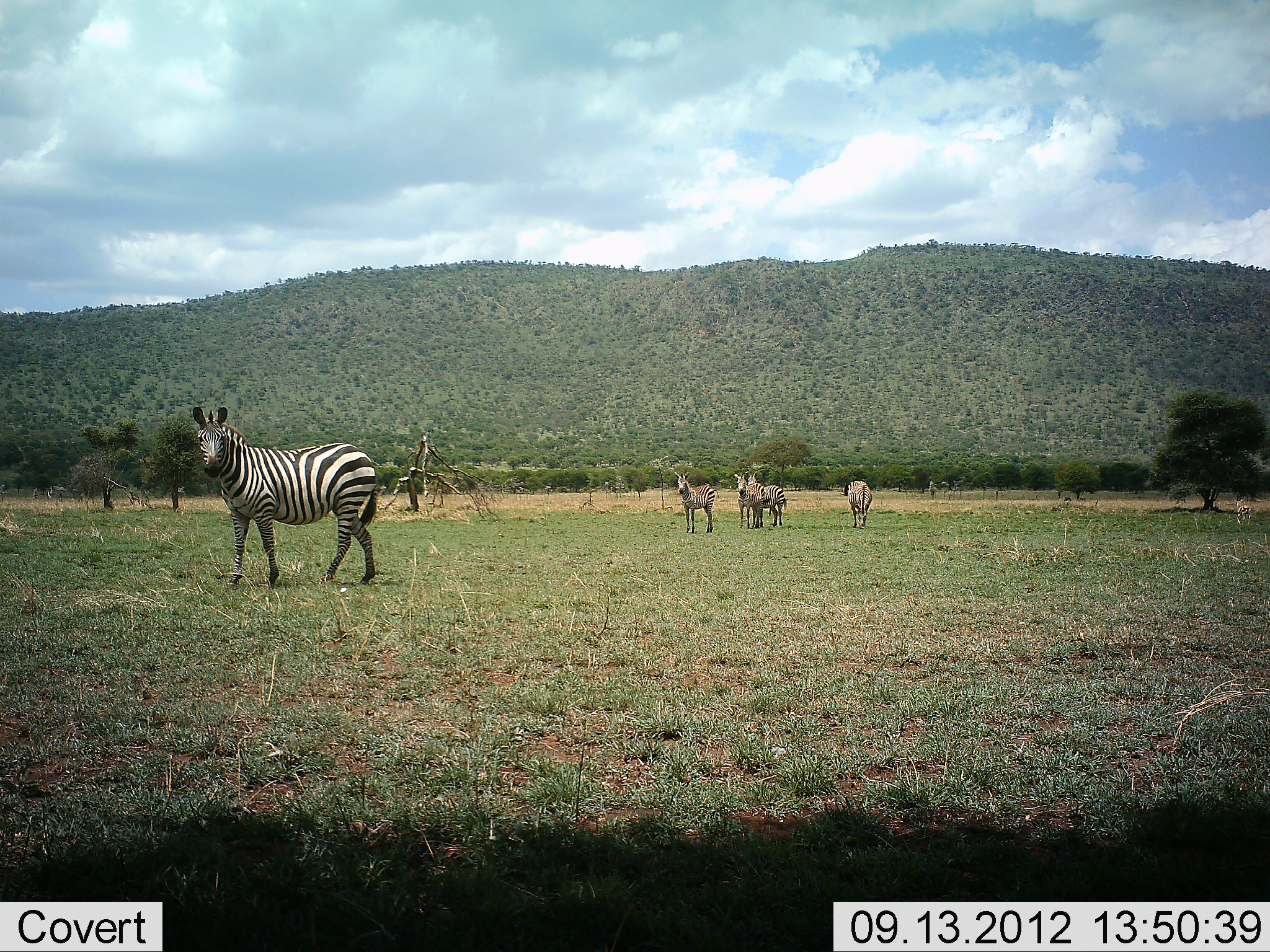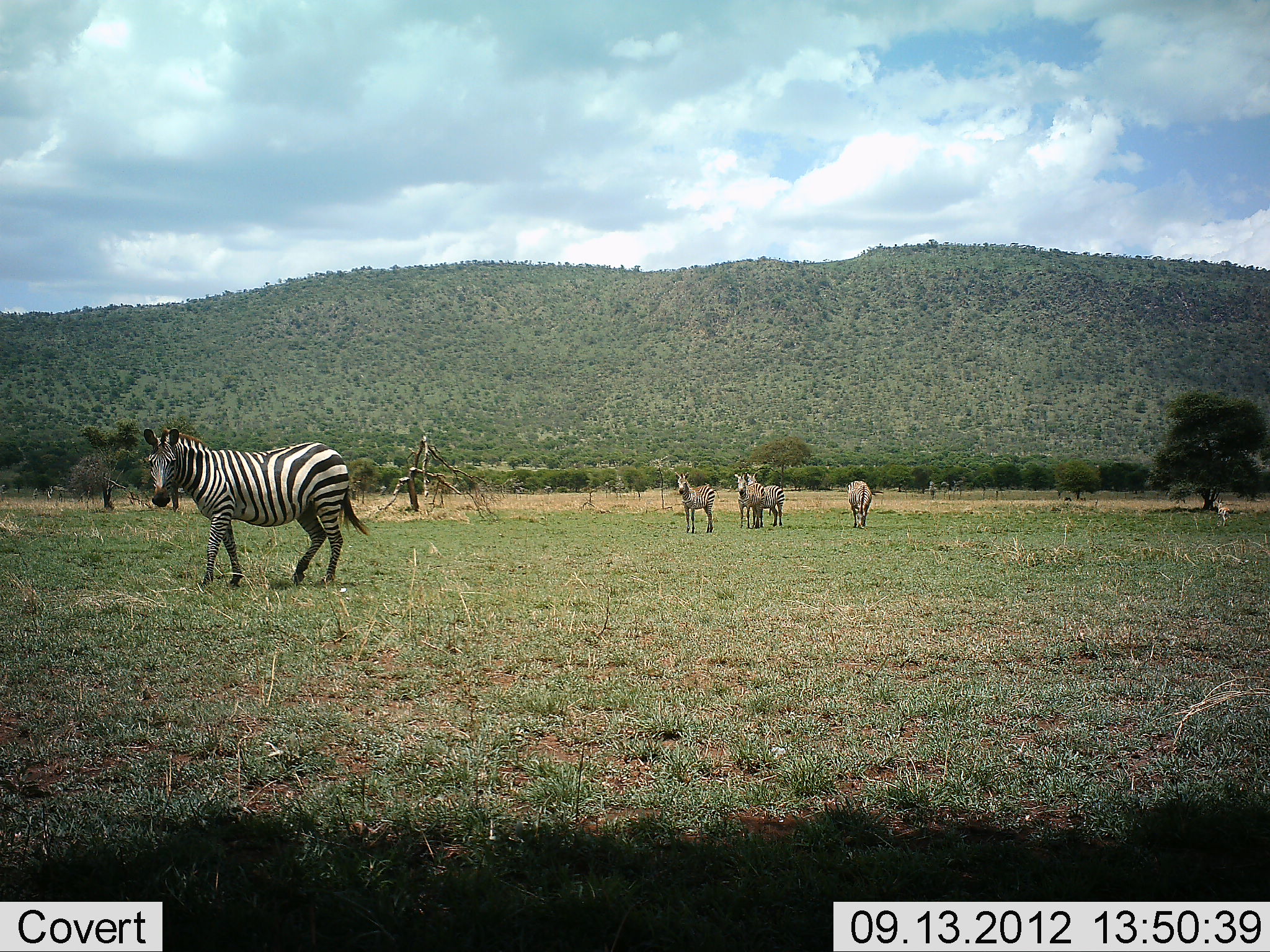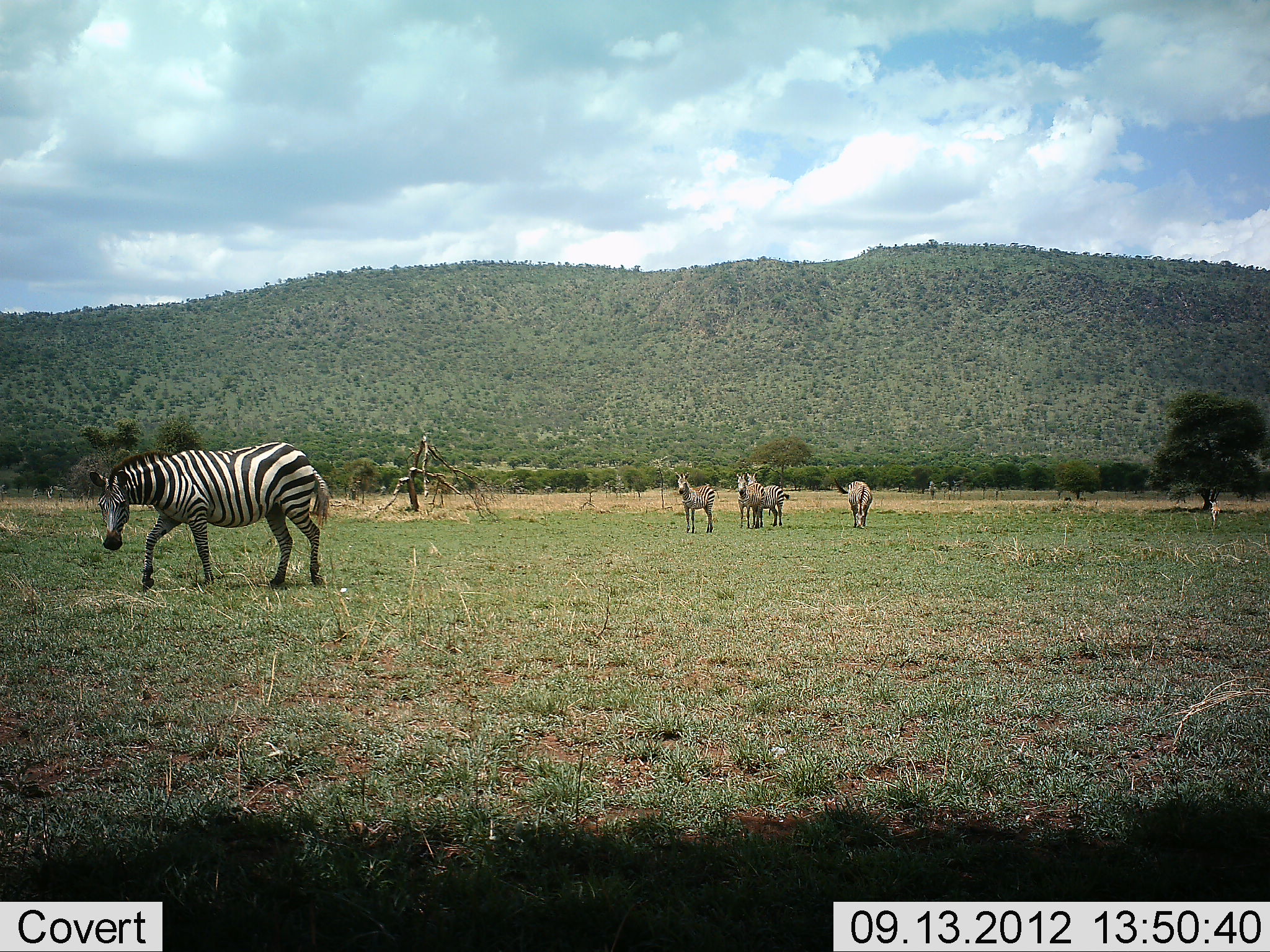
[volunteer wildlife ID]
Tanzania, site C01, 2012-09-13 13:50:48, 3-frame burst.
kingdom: Animalia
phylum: Chordata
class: Mammalia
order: Perissodactyla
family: Equidae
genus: Equus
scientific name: Equus quagga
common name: plains zebra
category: zebra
Zebra (plains zebra) (Equus quagga), count 5. Behavior (volunteer vote fractions): standing 100%, resting 0%, moving 18%, interacting 0%. Young present (vote fraction): 0%. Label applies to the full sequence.